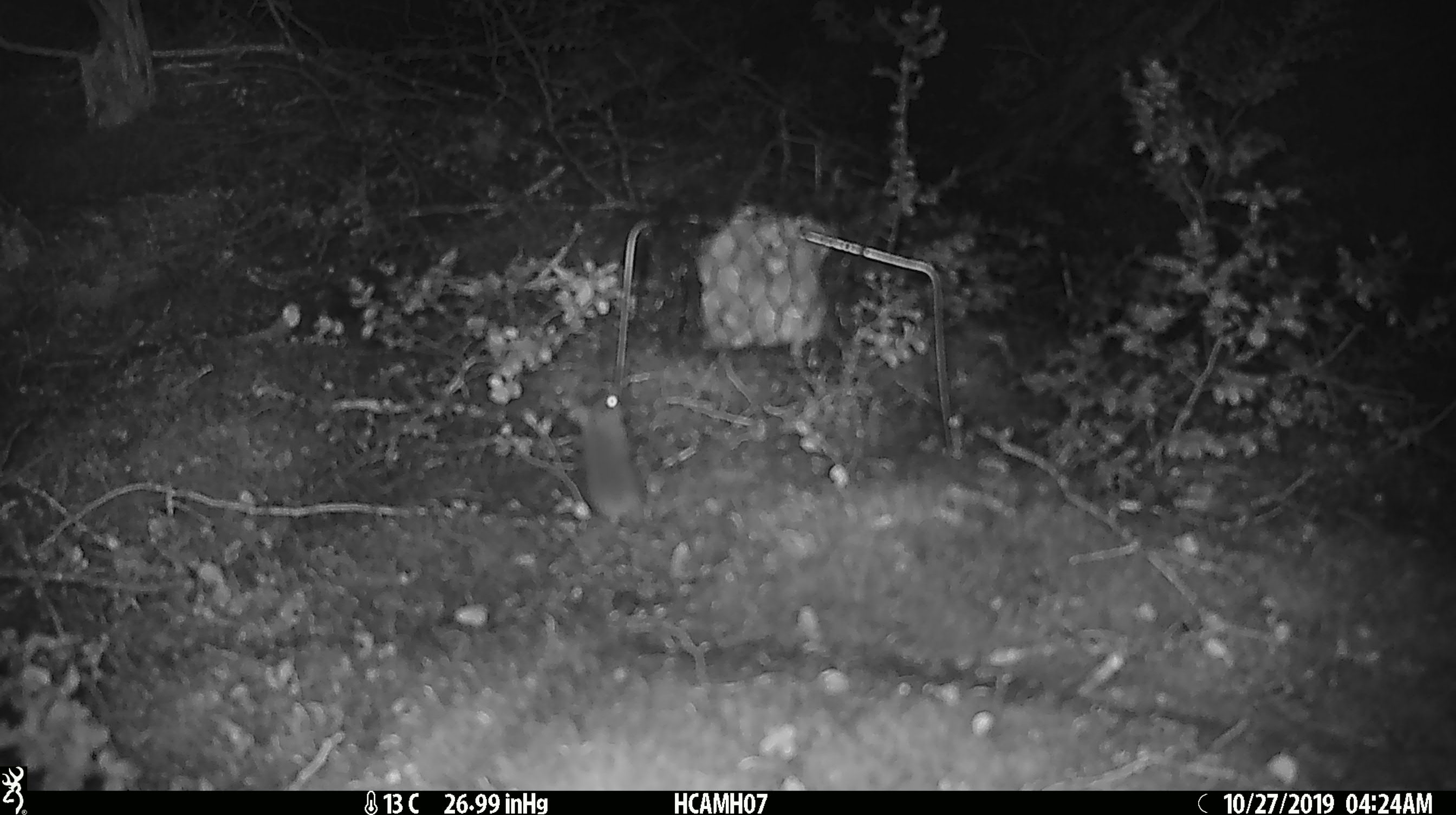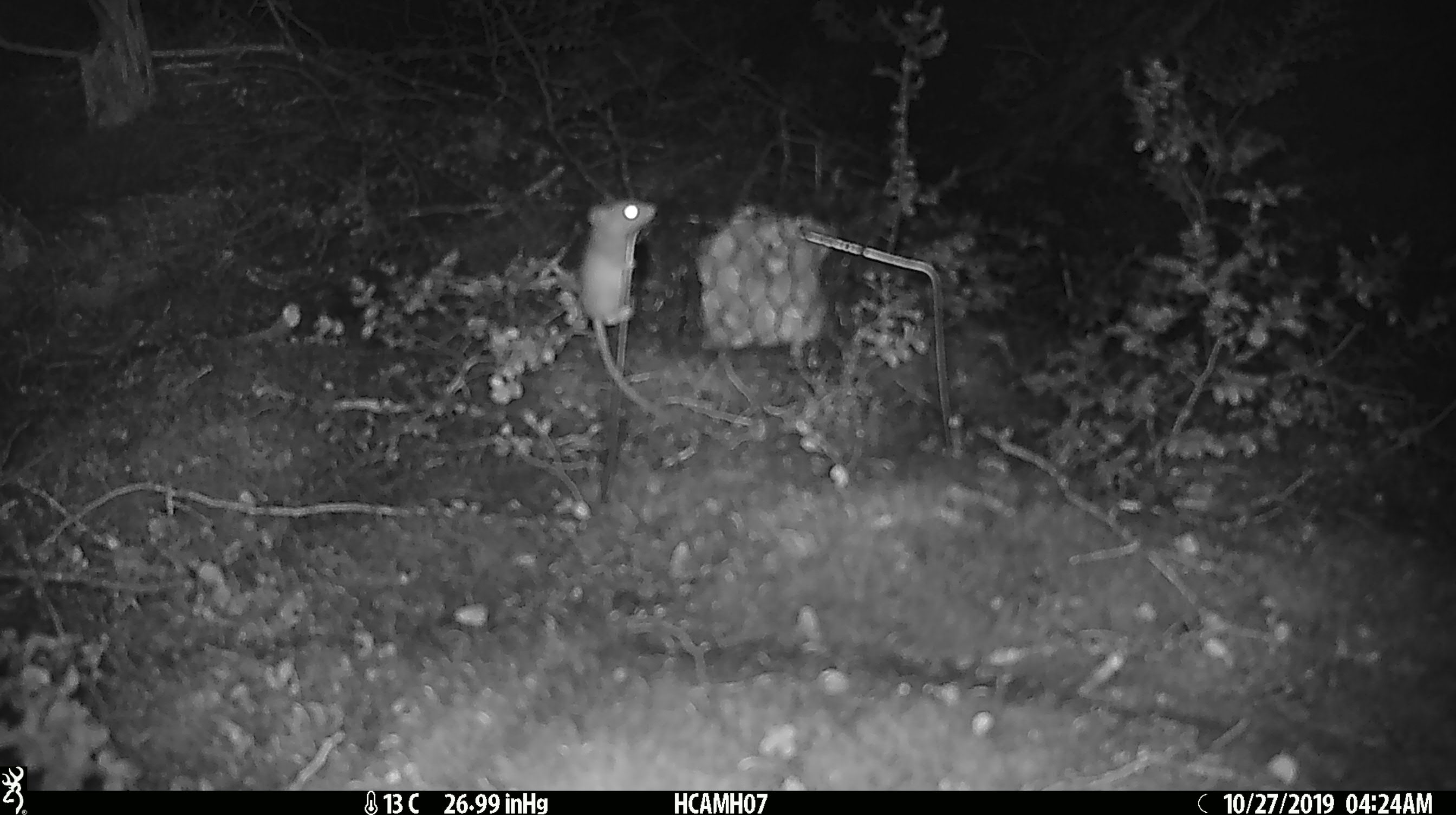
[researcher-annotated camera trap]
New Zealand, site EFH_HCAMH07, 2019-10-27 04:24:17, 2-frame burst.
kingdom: Animalia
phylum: Chordata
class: Mammalia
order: Rodentia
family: Muridae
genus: Mus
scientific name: Mus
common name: mouse